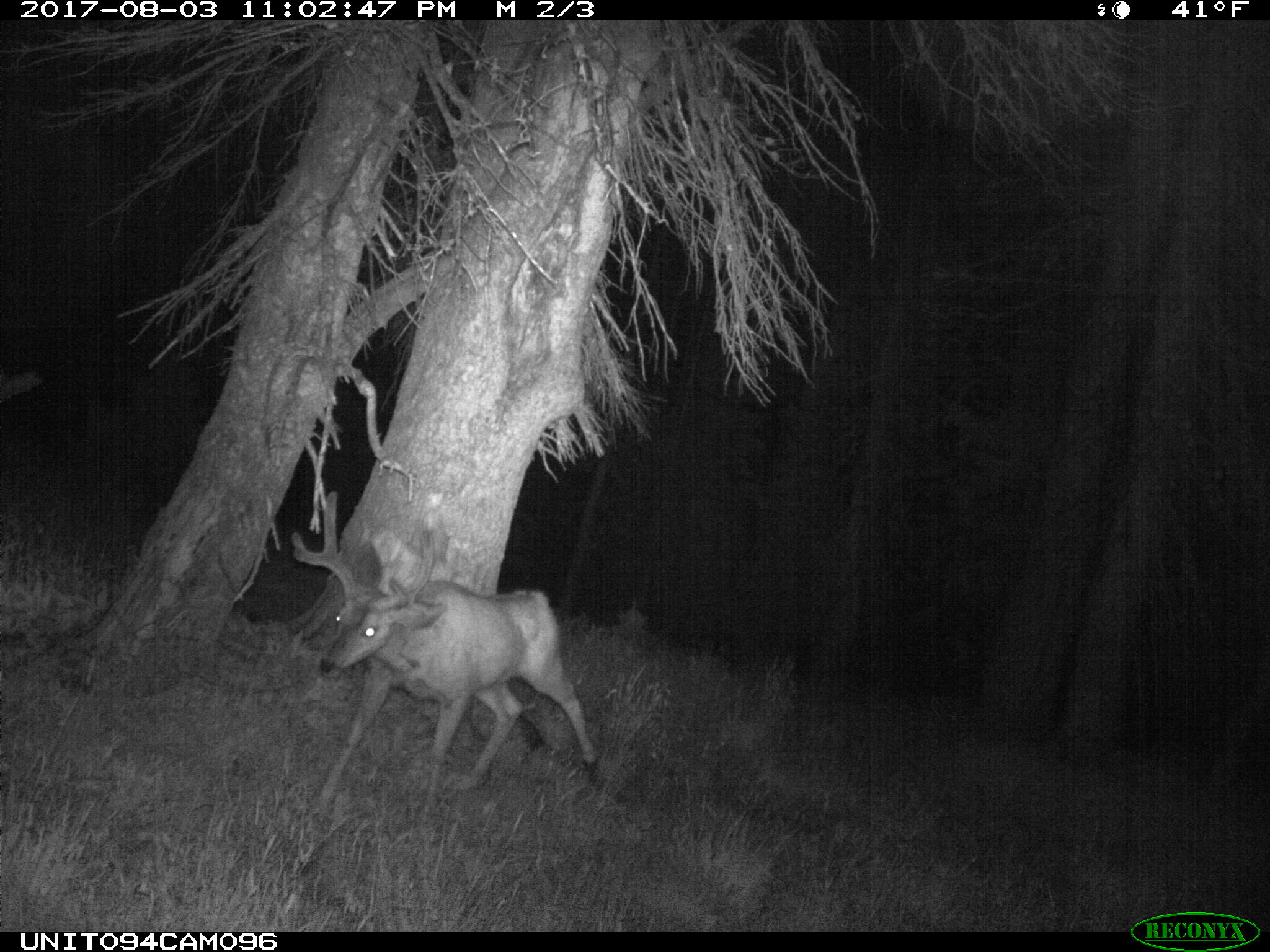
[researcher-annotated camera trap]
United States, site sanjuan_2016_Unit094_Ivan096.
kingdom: Animalia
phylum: Chordata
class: Mammalia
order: Artiodactyla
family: Cervidae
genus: Odocoileus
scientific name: Odocoileus hemionus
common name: mule deer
Odocoileus hemionus (mule deer).